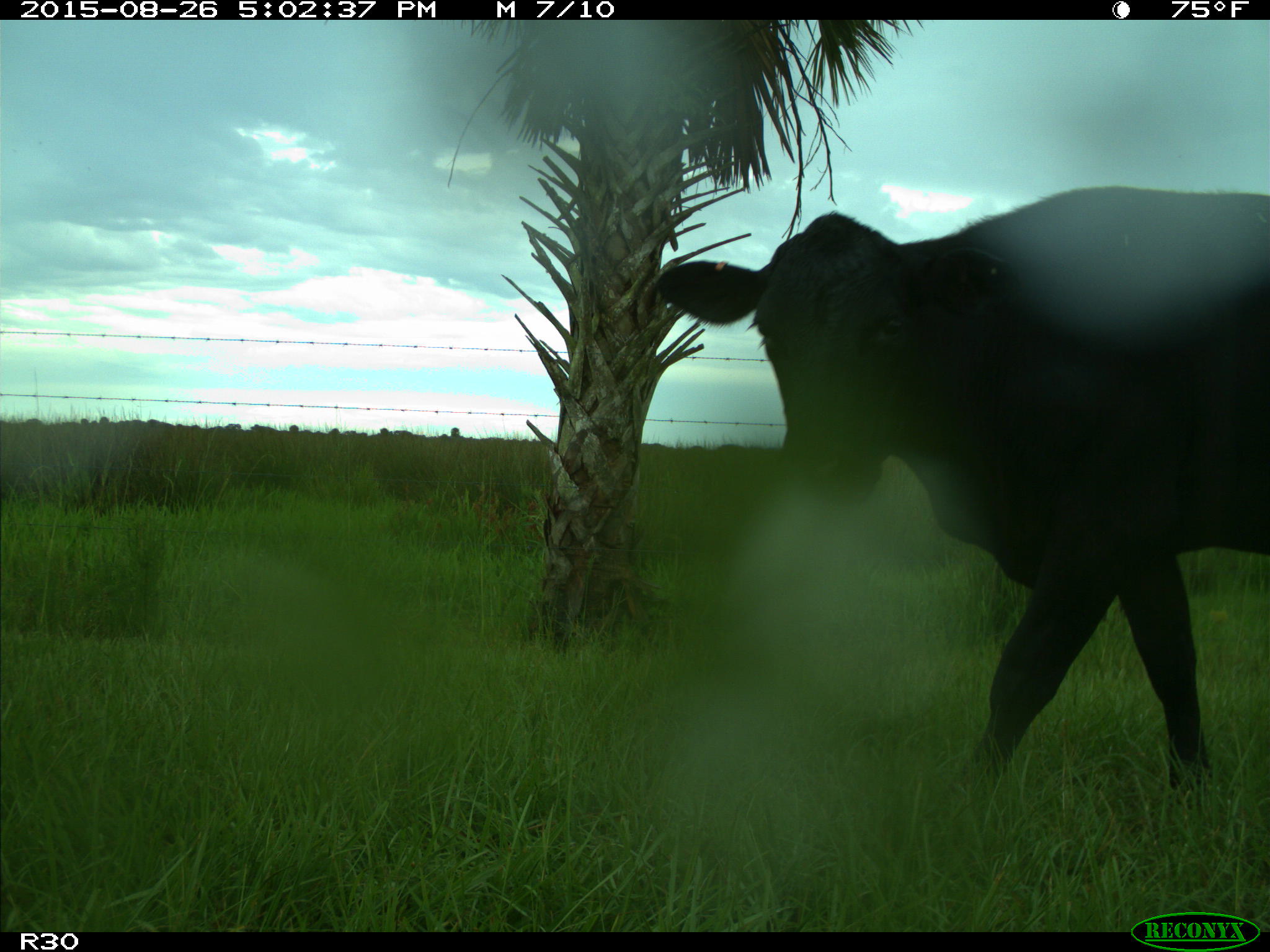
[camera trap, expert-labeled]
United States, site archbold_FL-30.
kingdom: Animalia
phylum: Chordata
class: Mammalia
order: Artiodactyla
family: Bovidae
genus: Bos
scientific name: Bos taurus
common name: domestic cow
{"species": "Bos taurus (domestic cow)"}